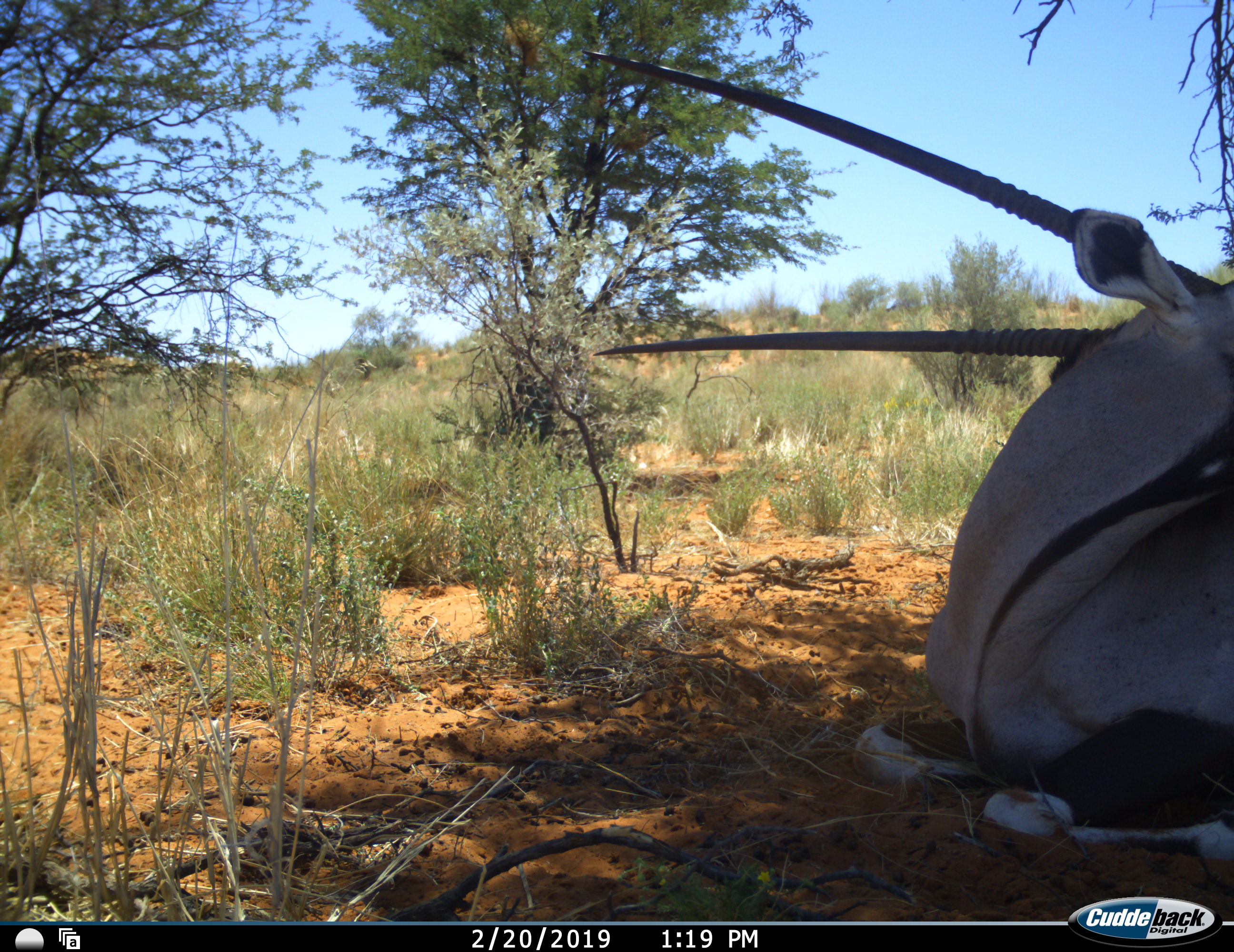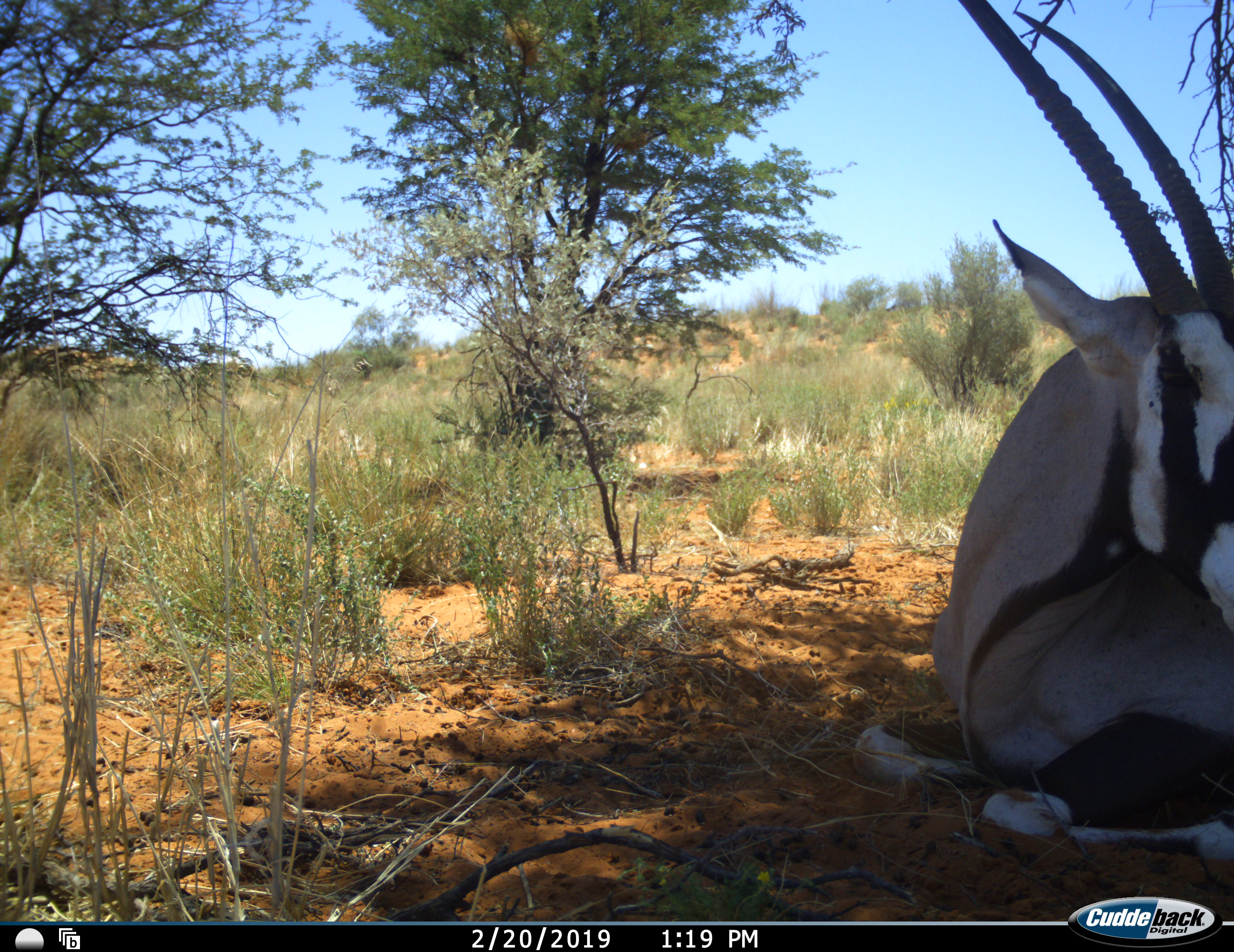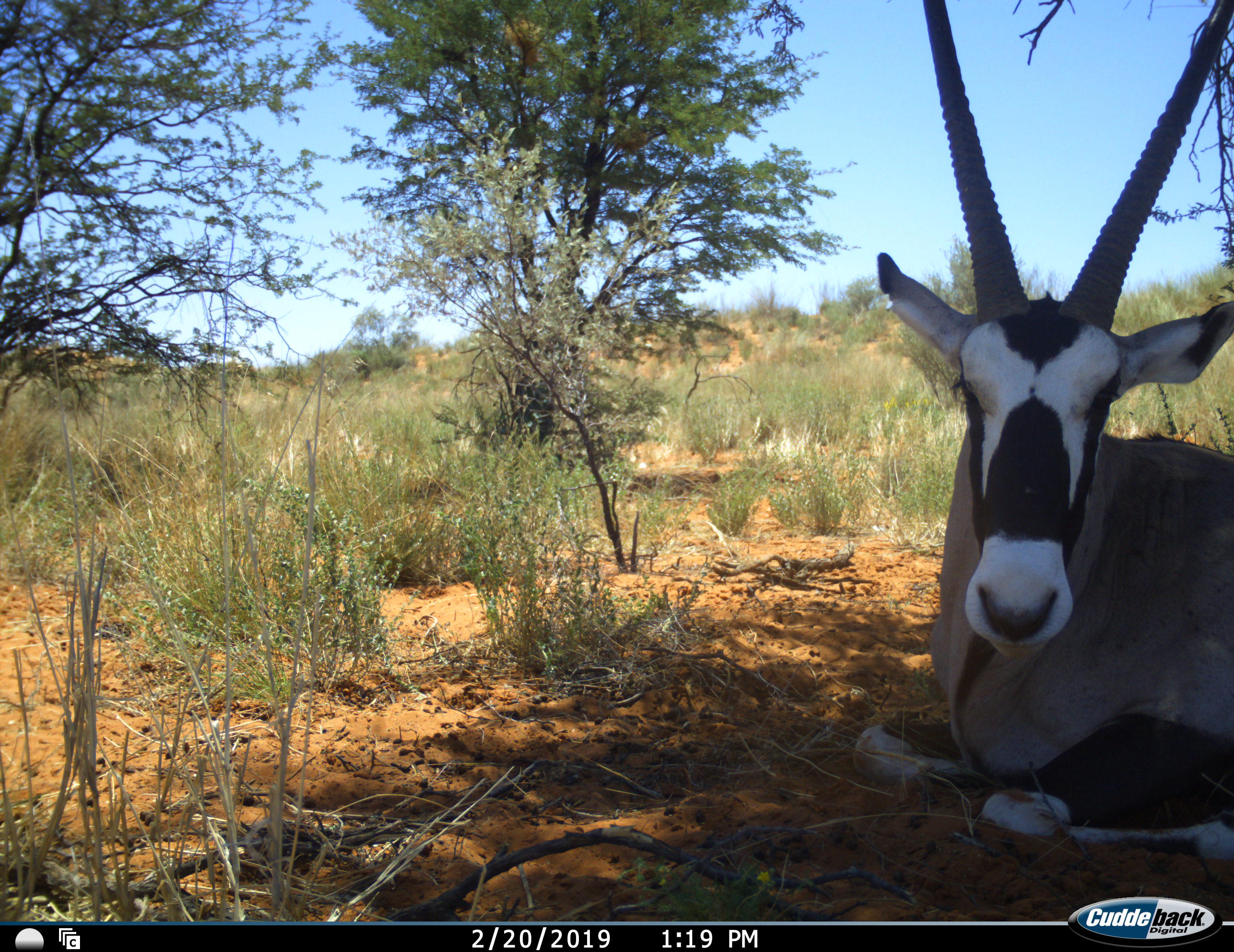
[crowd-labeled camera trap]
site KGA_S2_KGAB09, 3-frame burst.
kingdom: Animalia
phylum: Chordata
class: Mammalia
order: Artiodactyla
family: Bovidae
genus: Oryx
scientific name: Oryx gazella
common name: gemsbok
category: oryx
Oryx (gemsbok) (Oryx gazella), count 1. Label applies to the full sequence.